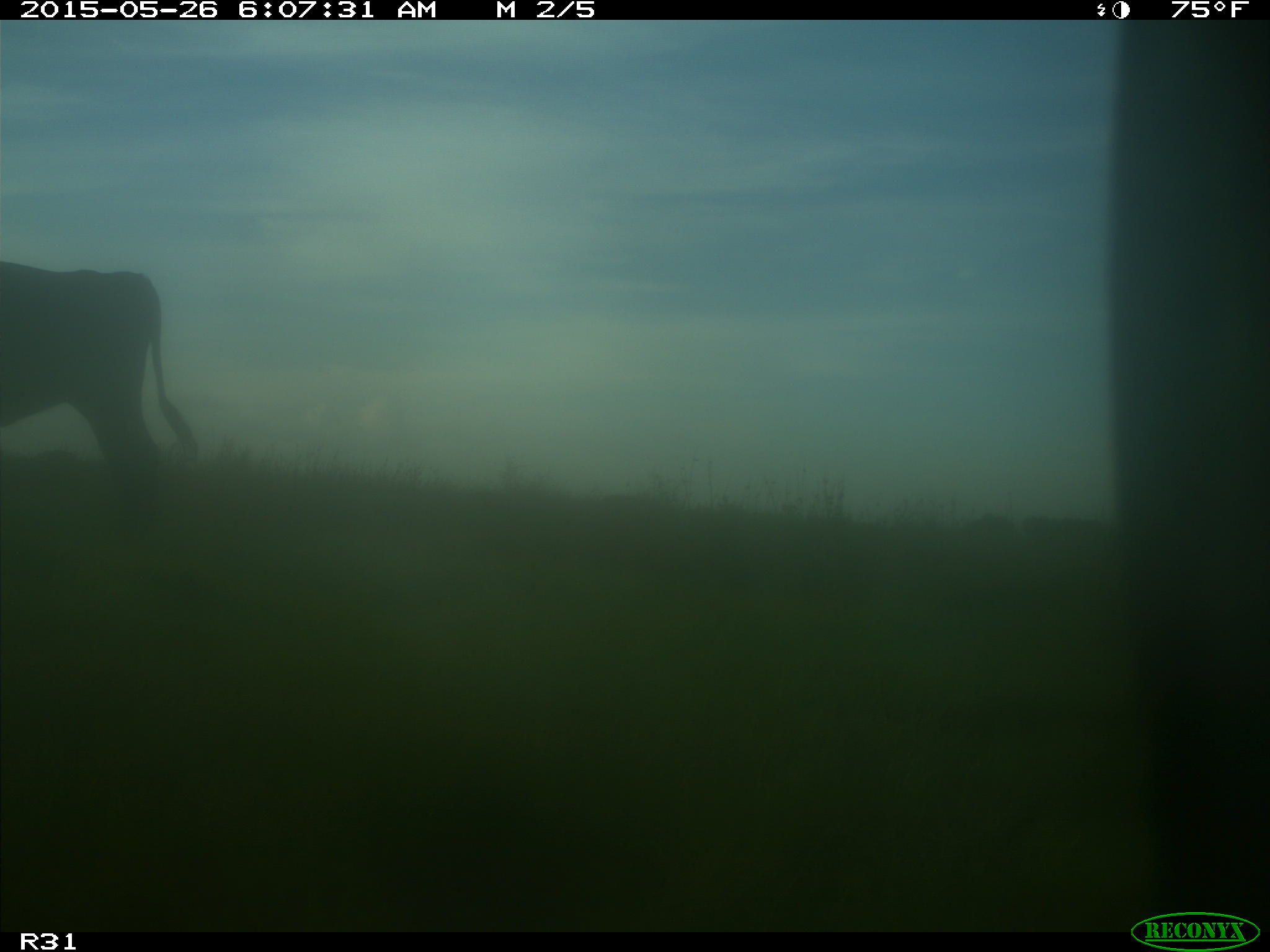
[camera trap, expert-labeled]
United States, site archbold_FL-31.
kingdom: Animalia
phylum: Chordata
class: Mammalia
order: Artiodactyla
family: Bovidae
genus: Bos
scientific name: Bos taurus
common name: domestic cow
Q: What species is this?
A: Bos taurus (domestic cow).